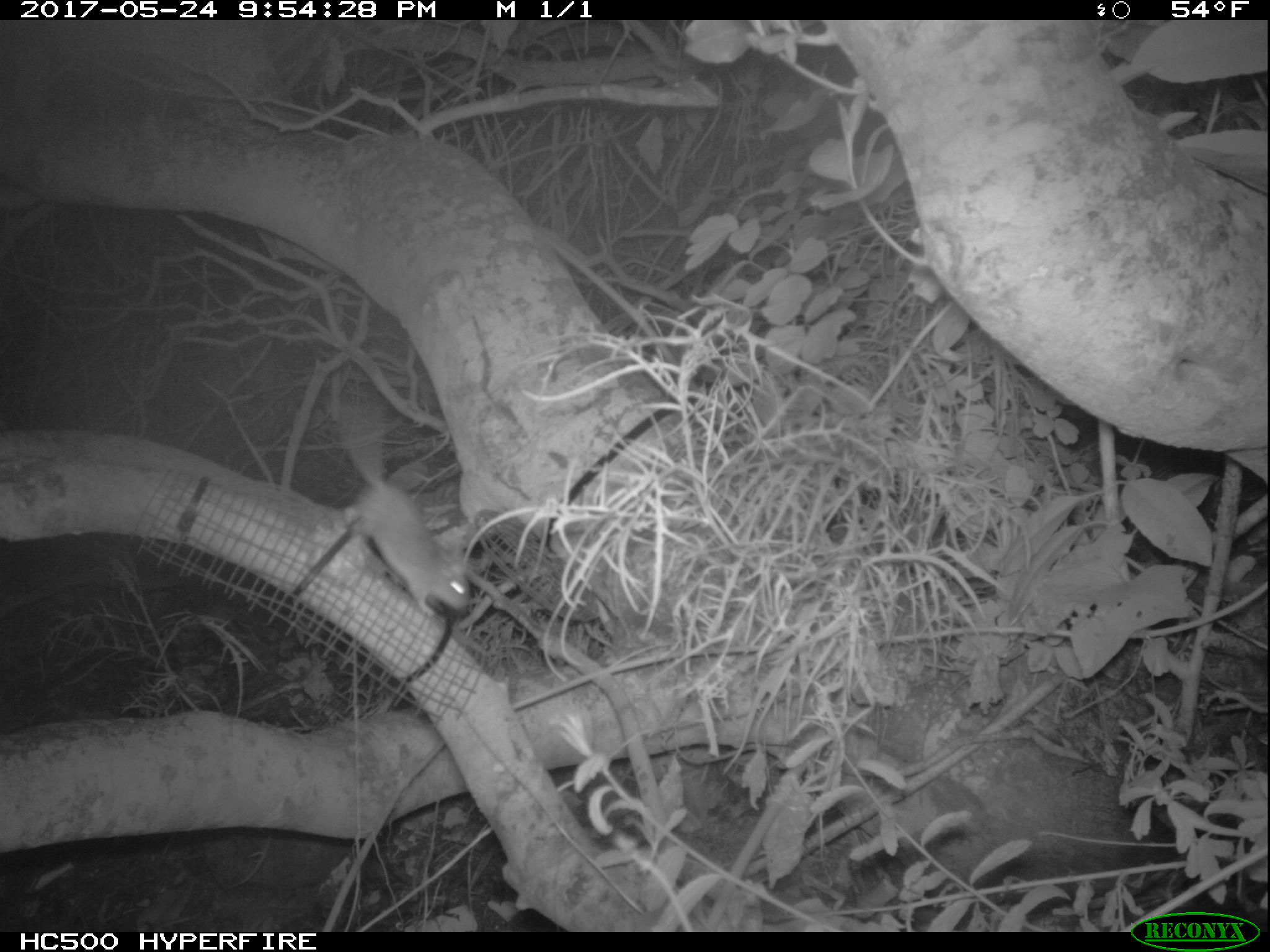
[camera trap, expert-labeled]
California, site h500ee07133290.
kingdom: Animalia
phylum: Chordata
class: Mammalia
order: Rodentia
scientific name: Rodentia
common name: rodent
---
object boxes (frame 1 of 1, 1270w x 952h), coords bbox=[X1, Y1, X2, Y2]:
rodent: bbox=[330, 371, 473, 622]